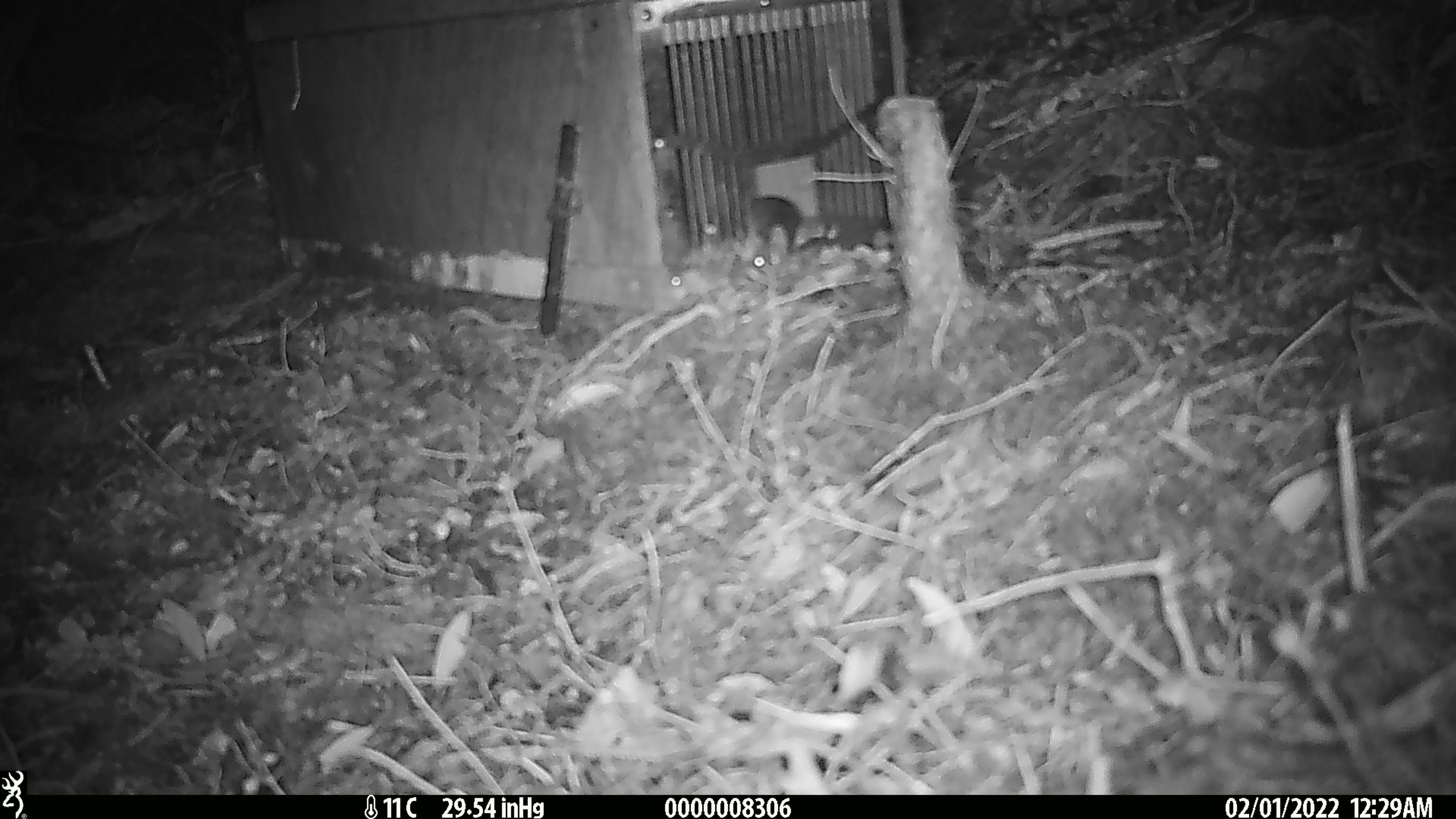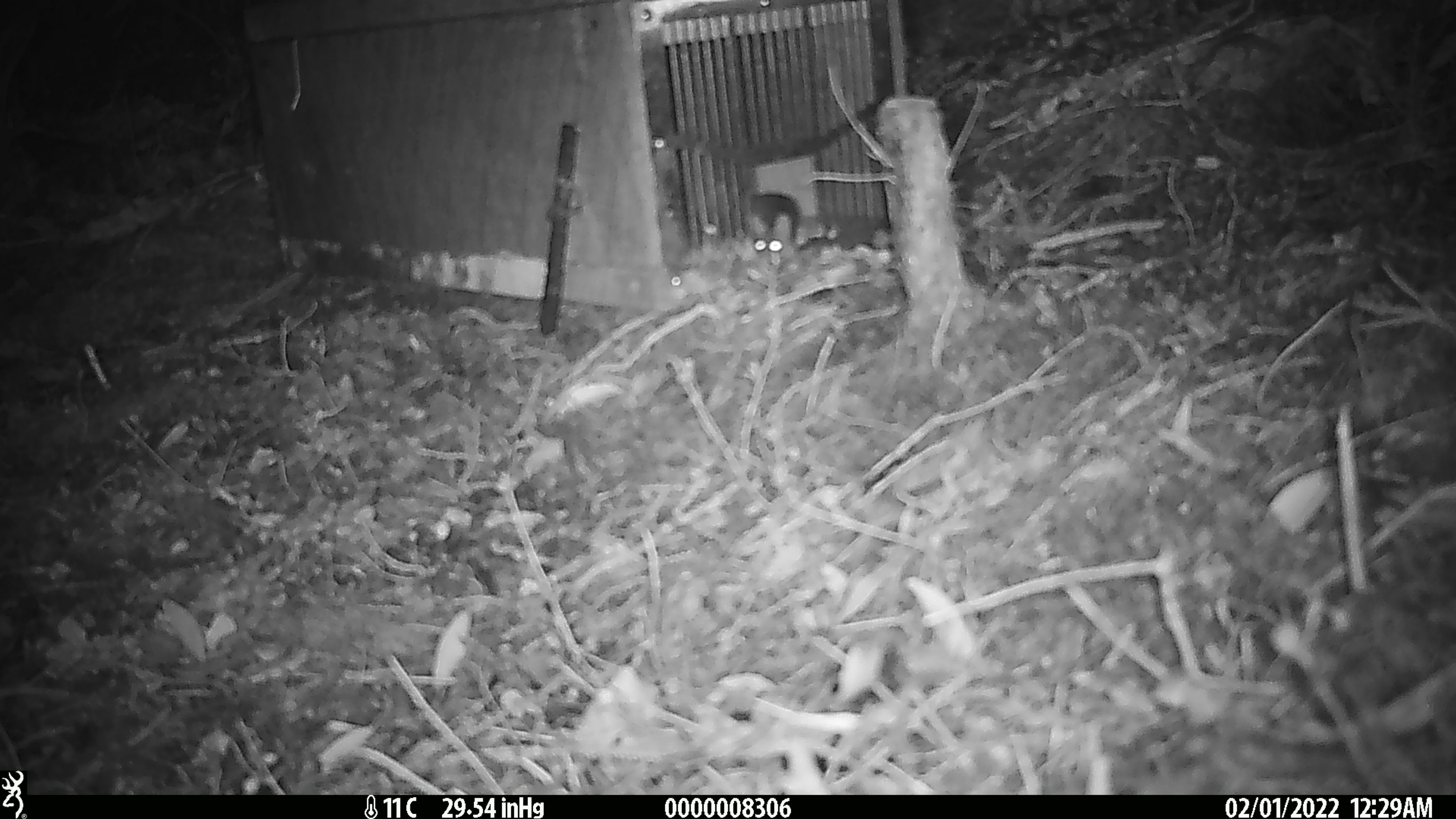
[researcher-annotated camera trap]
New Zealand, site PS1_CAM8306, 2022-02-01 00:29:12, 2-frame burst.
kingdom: Animalia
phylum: Chordata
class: Mammalia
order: Rodentia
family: Muridae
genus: Mus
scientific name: Mus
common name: mouse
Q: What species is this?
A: Mouse (Mus).